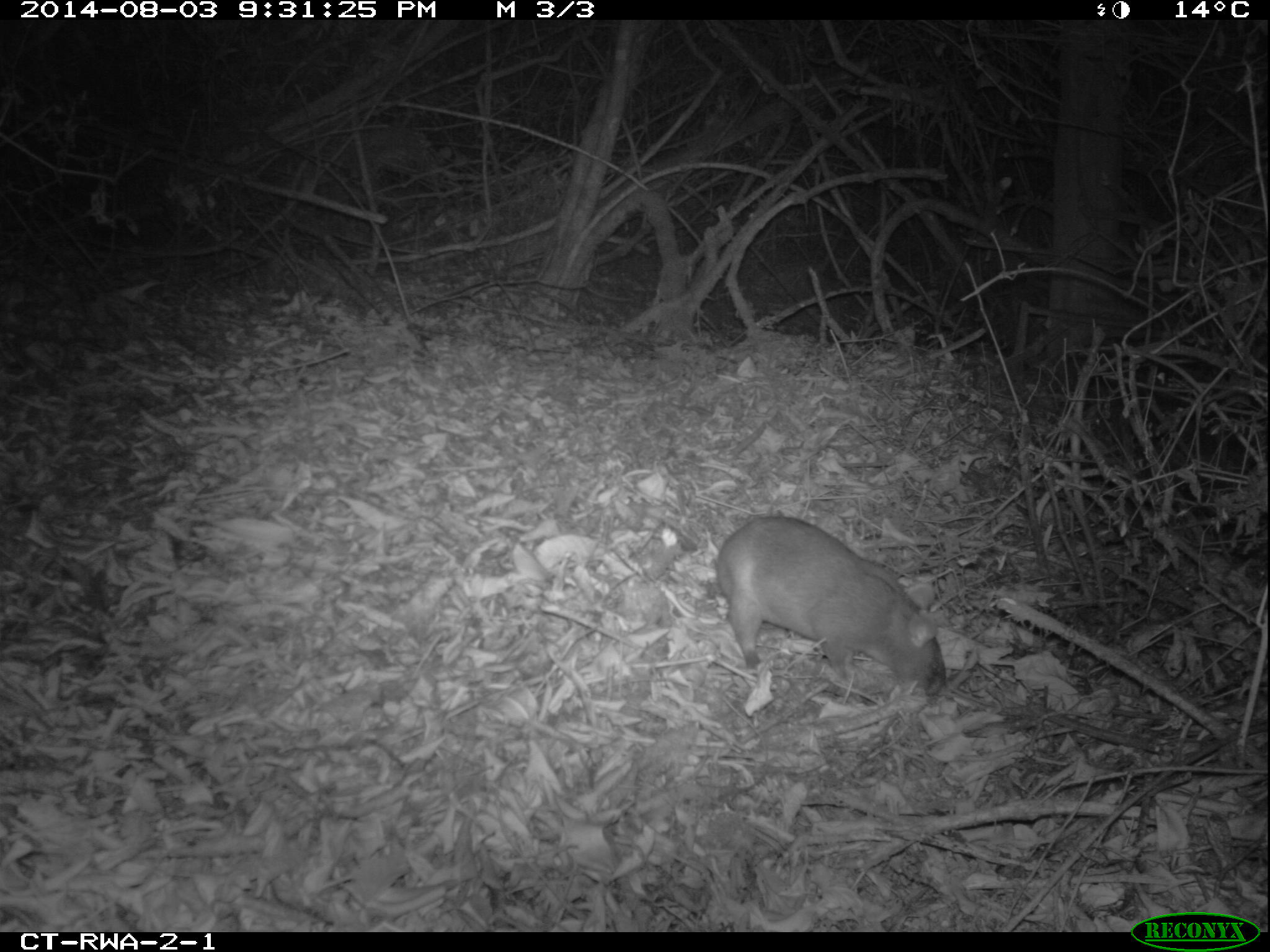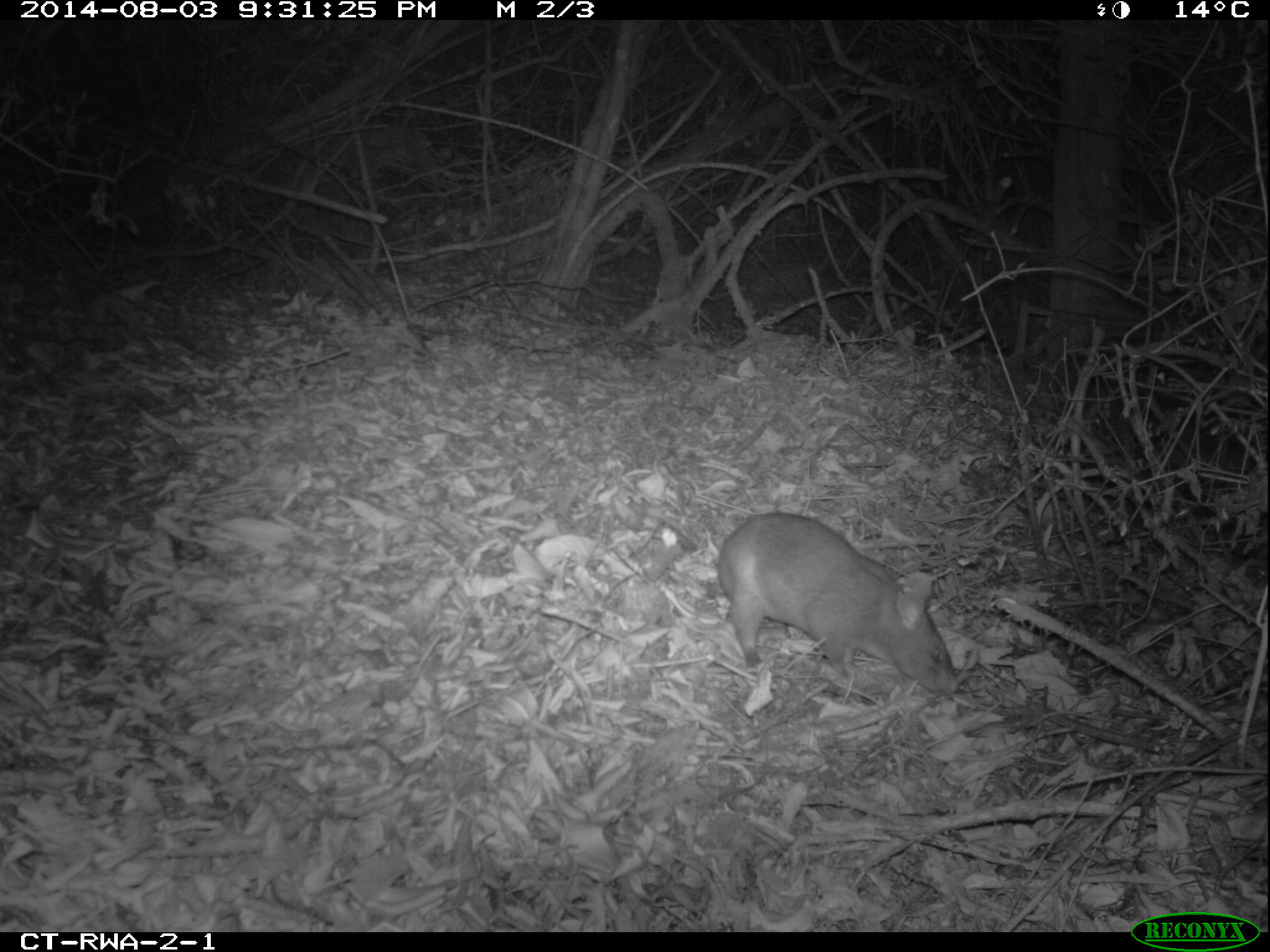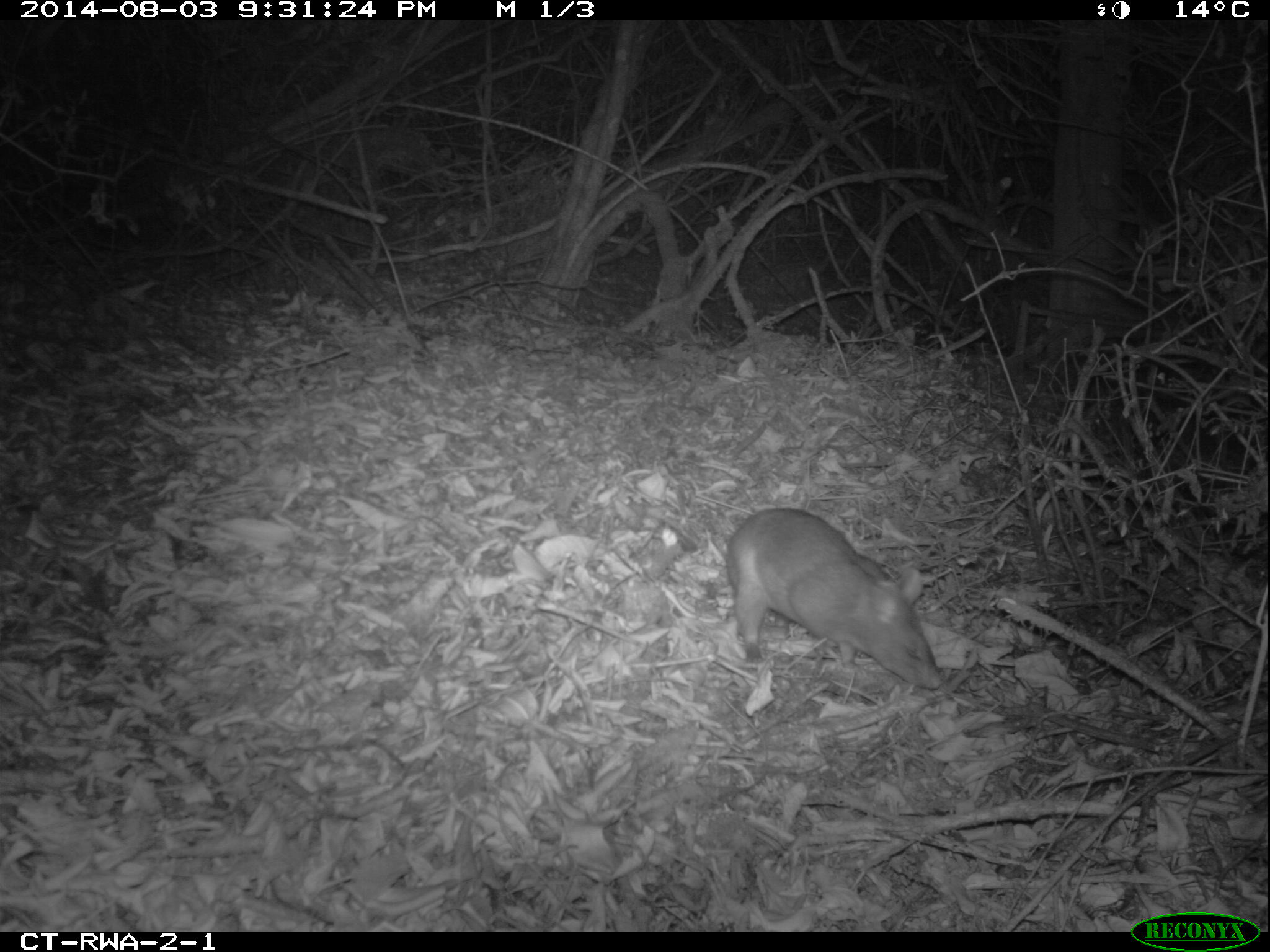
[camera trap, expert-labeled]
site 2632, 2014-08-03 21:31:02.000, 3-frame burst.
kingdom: Animalia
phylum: Chordata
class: Mammalia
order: Rodentia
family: Nesomyidae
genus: Cricetomys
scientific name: Cricetomys gambianus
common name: african giant pouched rat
Cricetomys gambianus (african giant pouched rat), count 1.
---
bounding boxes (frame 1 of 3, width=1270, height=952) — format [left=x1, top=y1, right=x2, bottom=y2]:
cricetomys gambianus: [left=714, top=513, right=946, bottom=697]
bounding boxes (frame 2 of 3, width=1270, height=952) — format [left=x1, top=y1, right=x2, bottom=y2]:
cricetomys gambianus: [left=715, top=509, right=957, bottom=695]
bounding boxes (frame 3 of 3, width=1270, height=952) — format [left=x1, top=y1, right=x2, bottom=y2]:
cricetomys gambianus: [left=724, top=506, right=942, bottom=689]